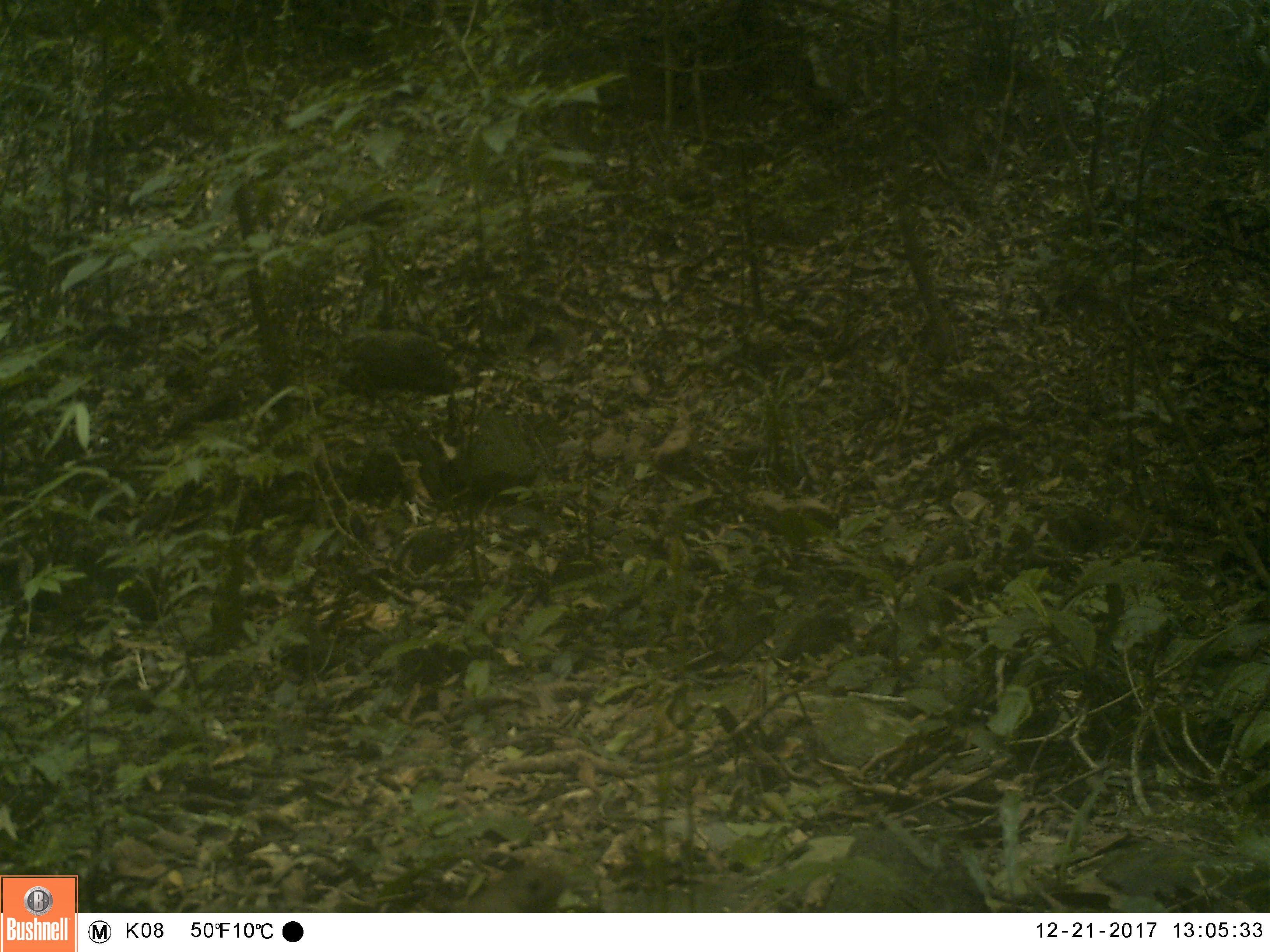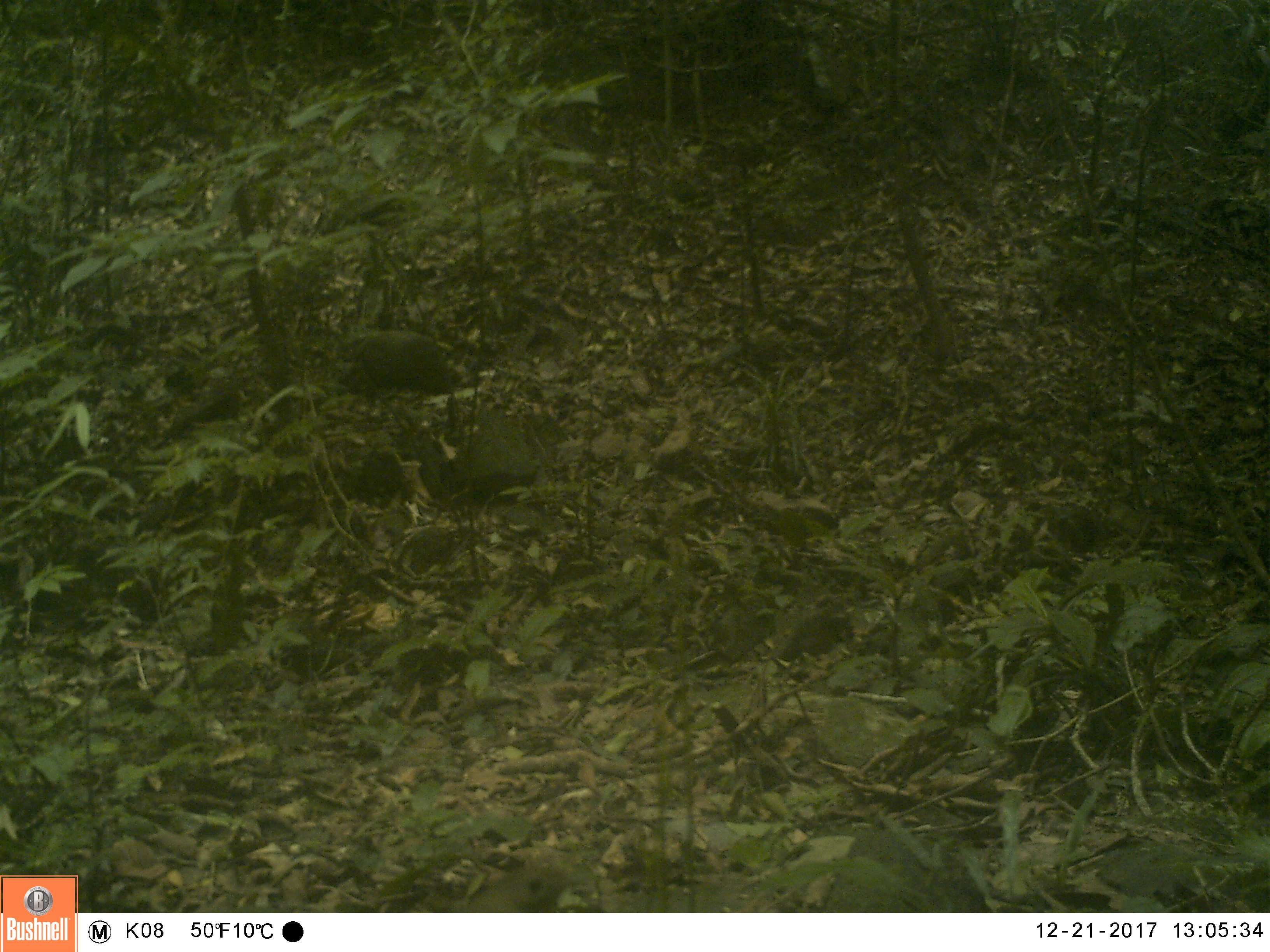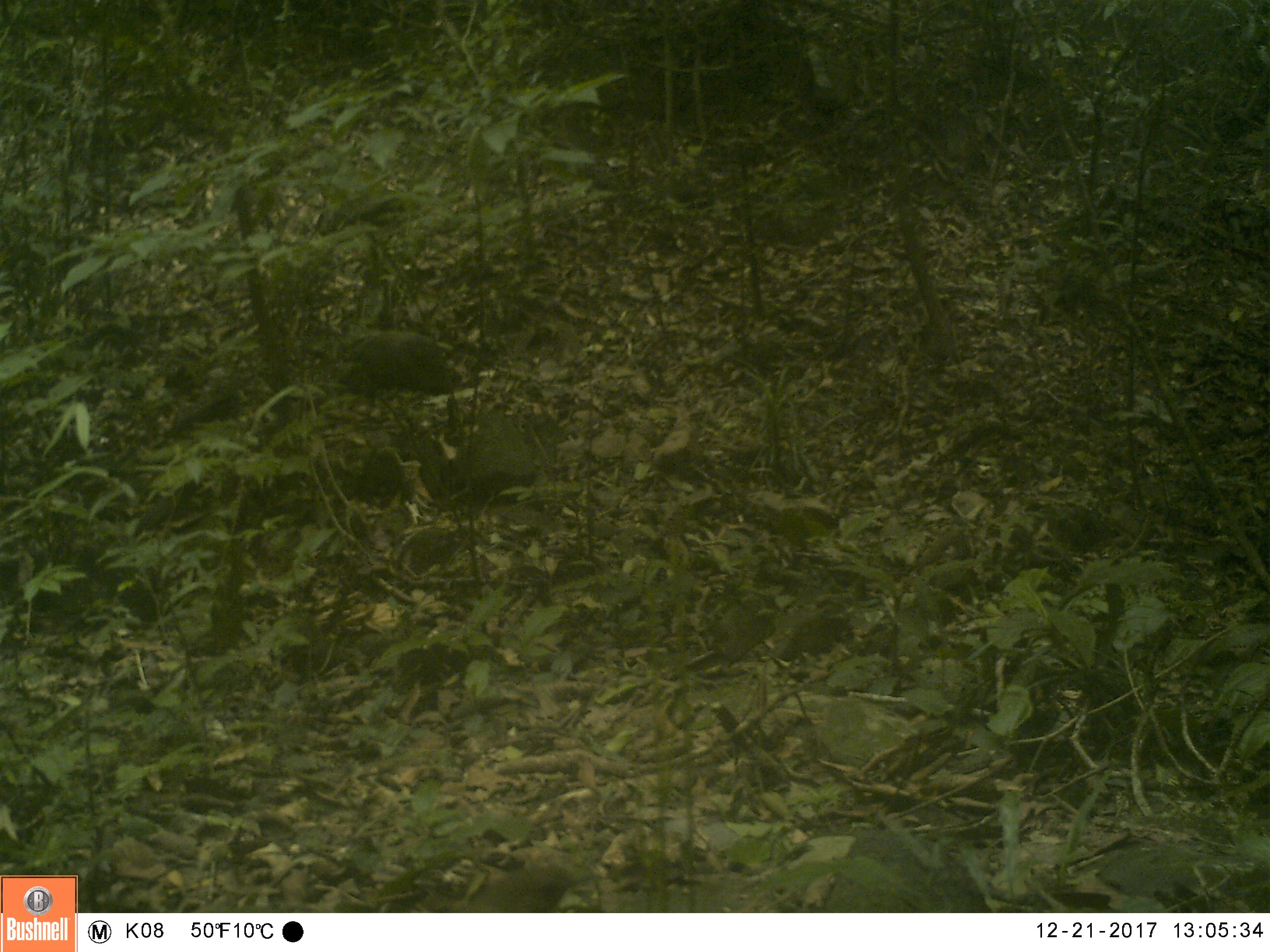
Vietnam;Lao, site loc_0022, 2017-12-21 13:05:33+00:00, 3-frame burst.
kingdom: Animalia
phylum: Chordata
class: Aves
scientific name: Aves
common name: bird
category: unidentified bird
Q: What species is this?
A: Unidentified bird (bird) (Aves).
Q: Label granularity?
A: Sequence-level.